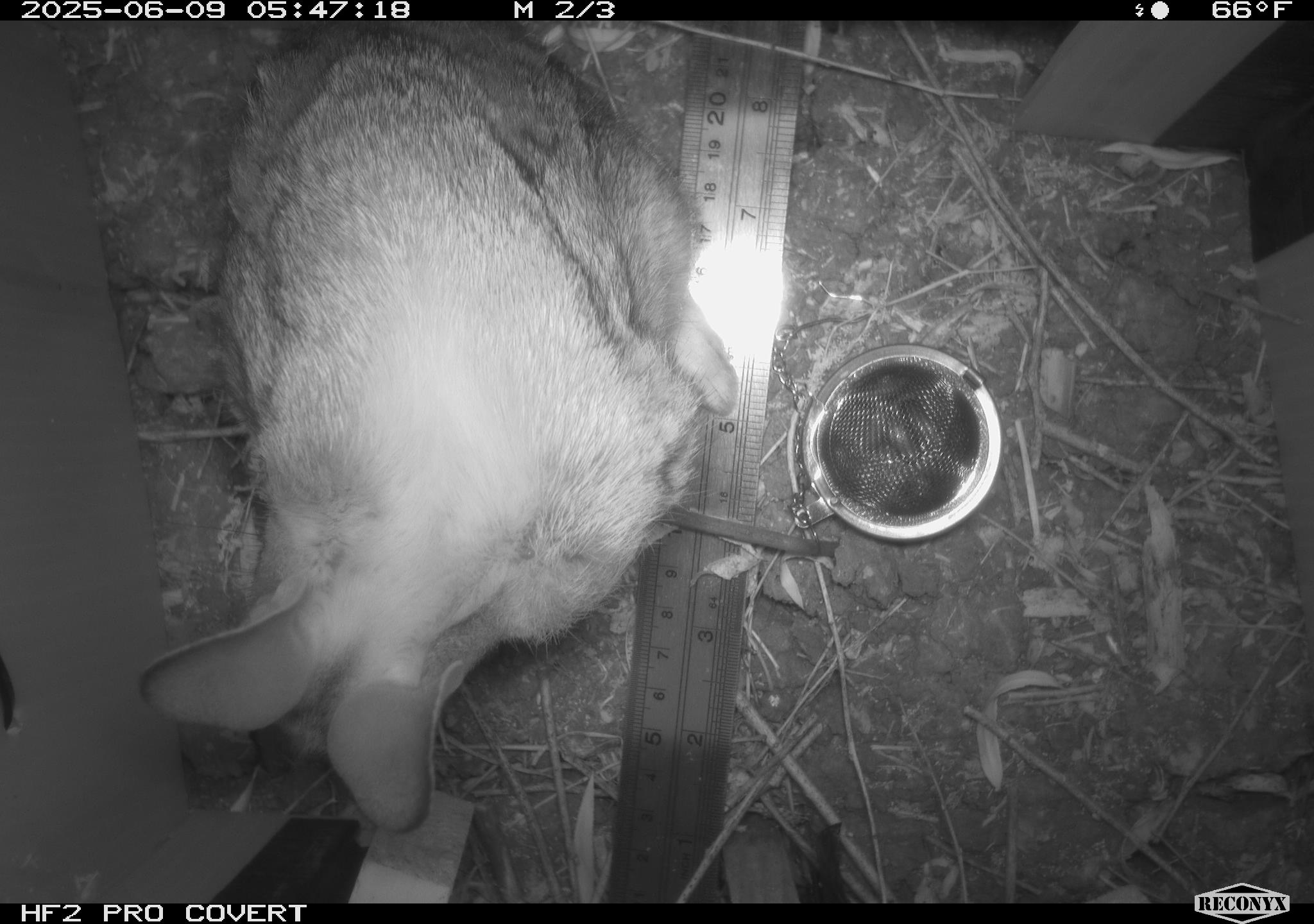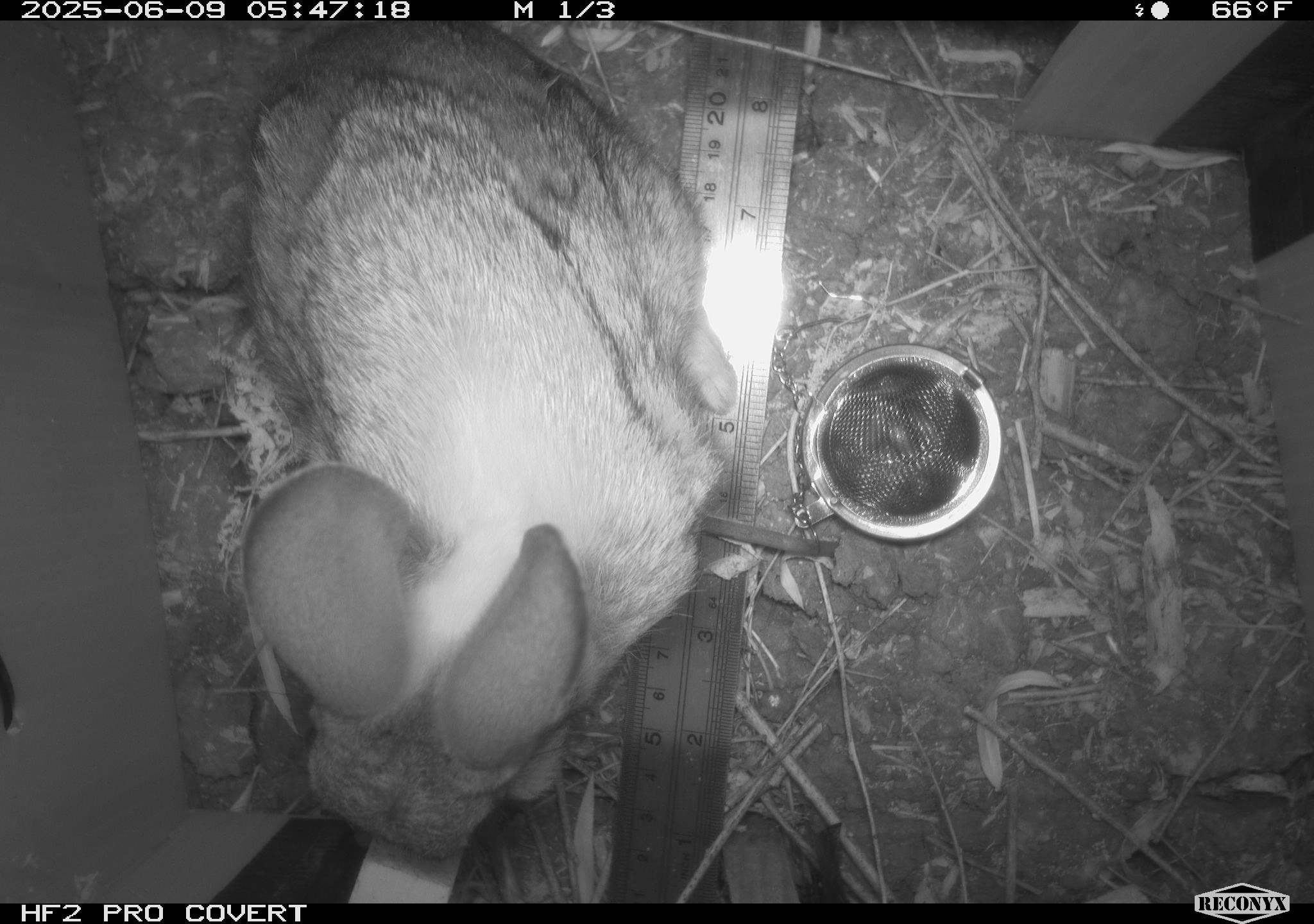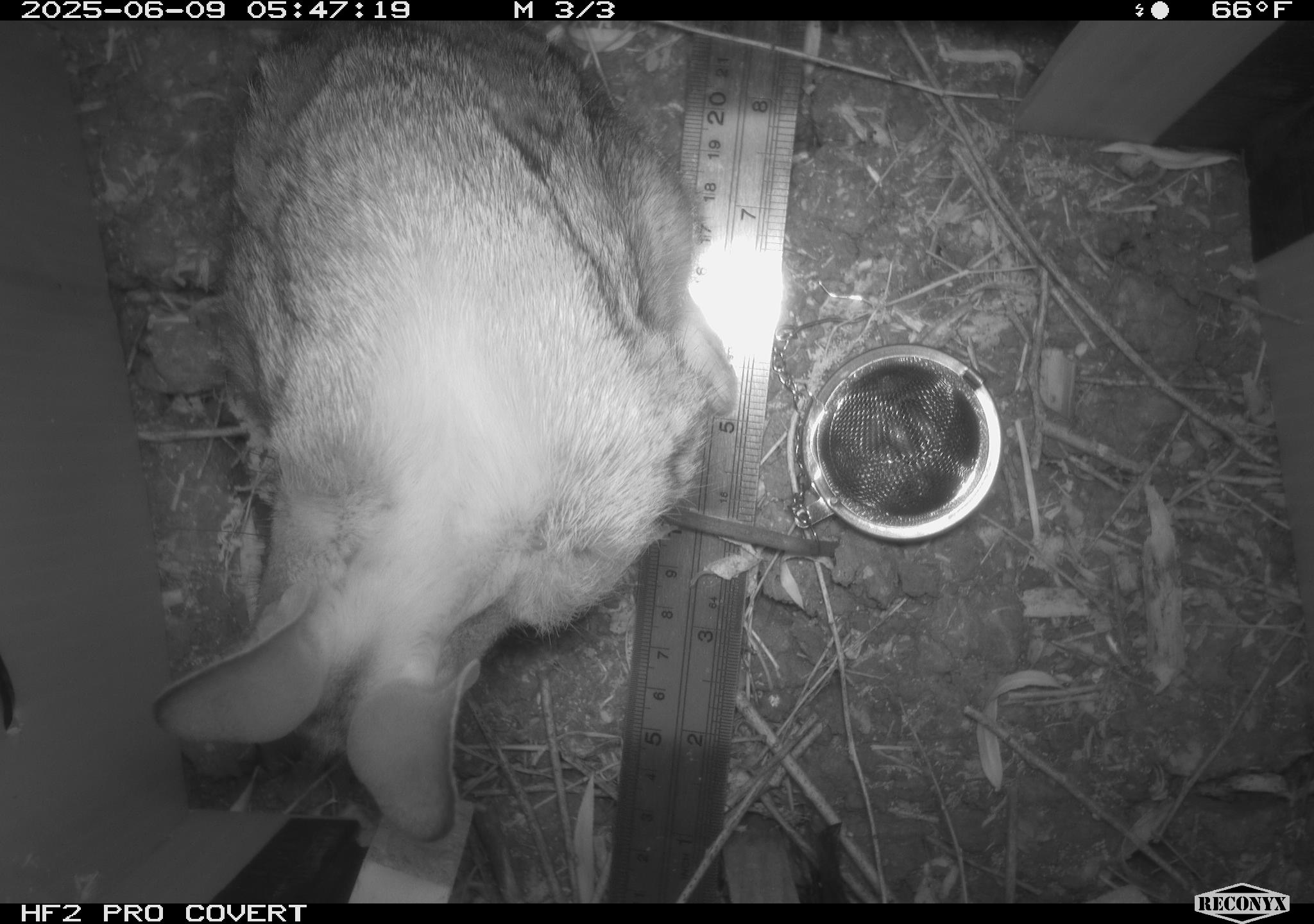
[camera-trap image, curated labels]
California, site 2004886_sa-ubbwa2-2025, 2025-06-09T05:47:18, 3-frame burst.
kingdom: Animalia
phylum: Chordata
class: Mammalia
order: Lagomorpha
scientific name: Lagomorpha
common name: hares, rabbits, and pikas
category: lagomorpha order